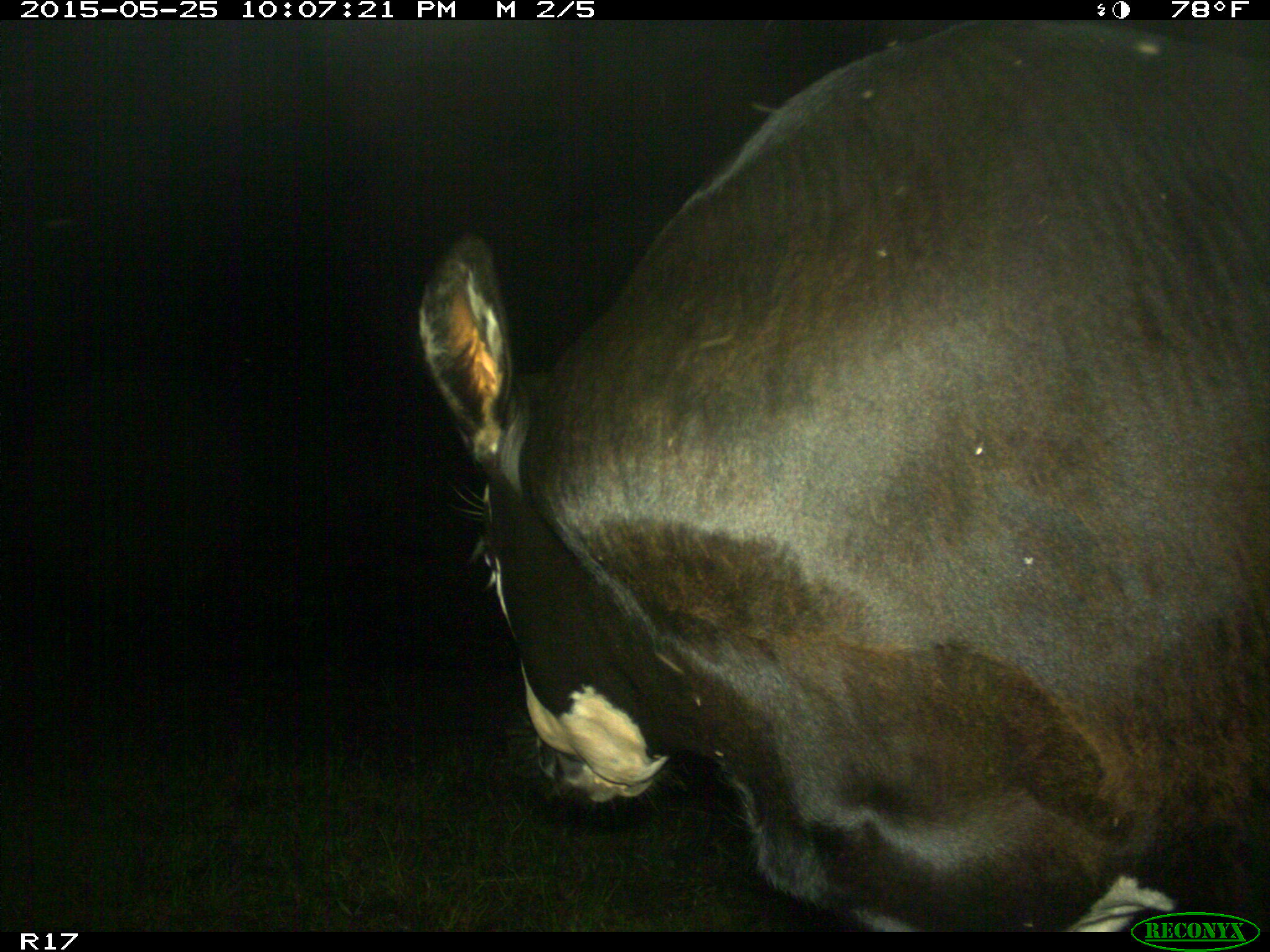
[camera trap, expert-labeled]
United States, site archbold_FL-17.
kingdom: Animalia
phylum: Chordata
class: Mammalia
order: Artiodactyla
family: Bovidae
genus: Bos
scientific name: Bos taurus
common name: domestic cow